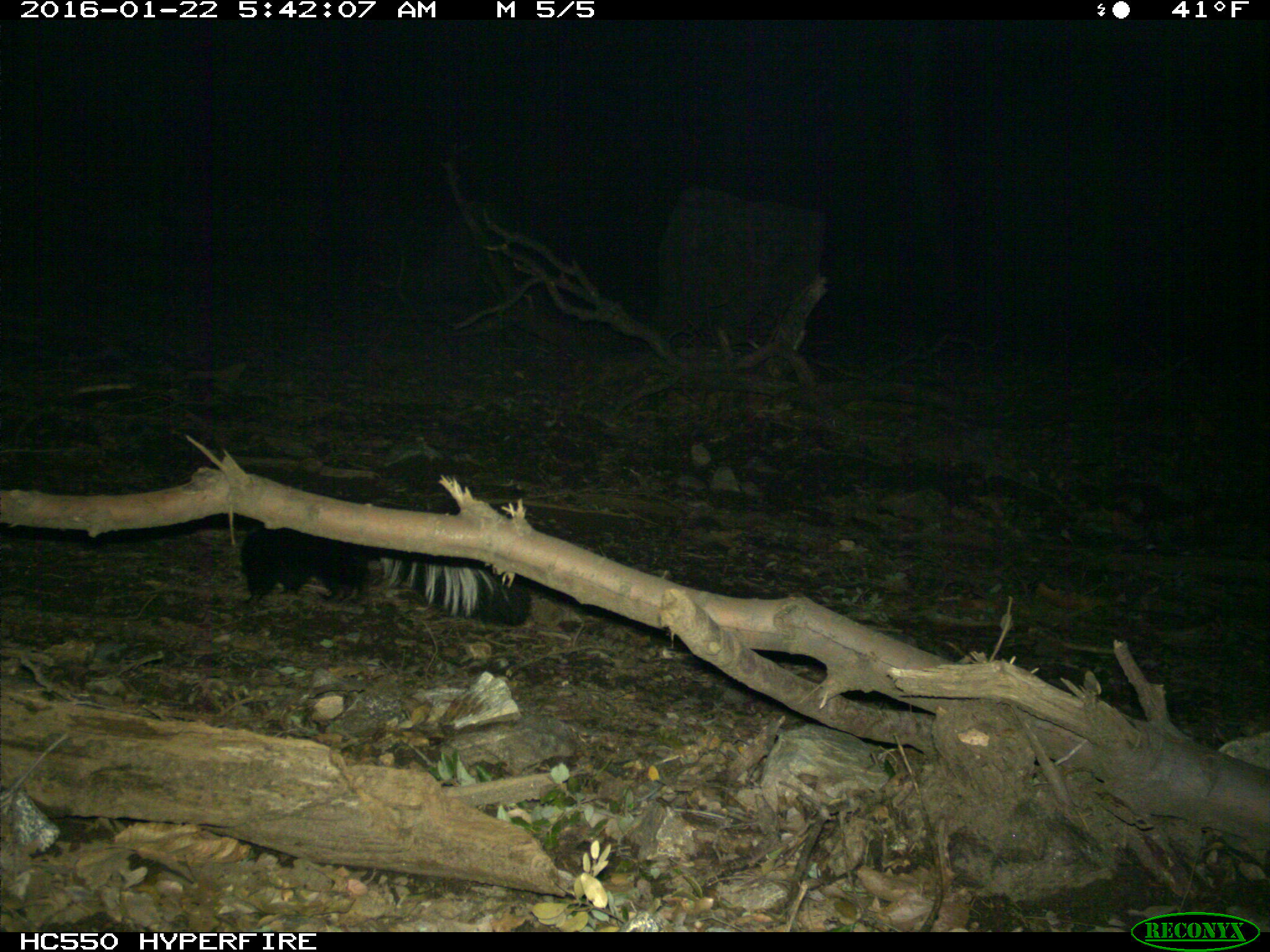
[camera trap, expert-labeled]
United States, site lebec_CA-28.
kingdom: Animalia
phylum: Chordata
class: Mammalia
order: Carnivora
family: Mephitidae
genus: Mephitis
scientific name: Mephitis mephitis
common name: striped skunk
Mephitis mephitis (striped skunk).